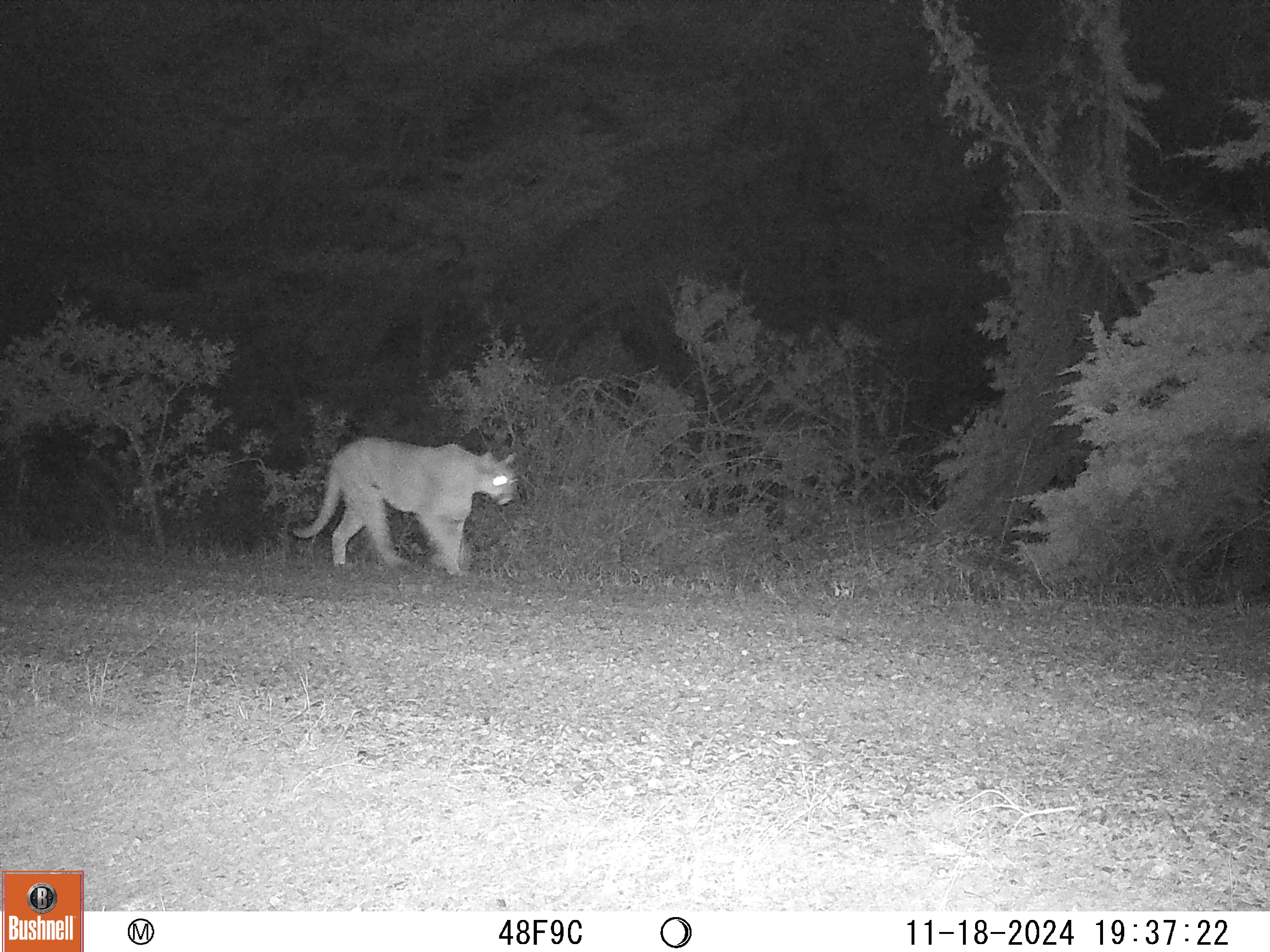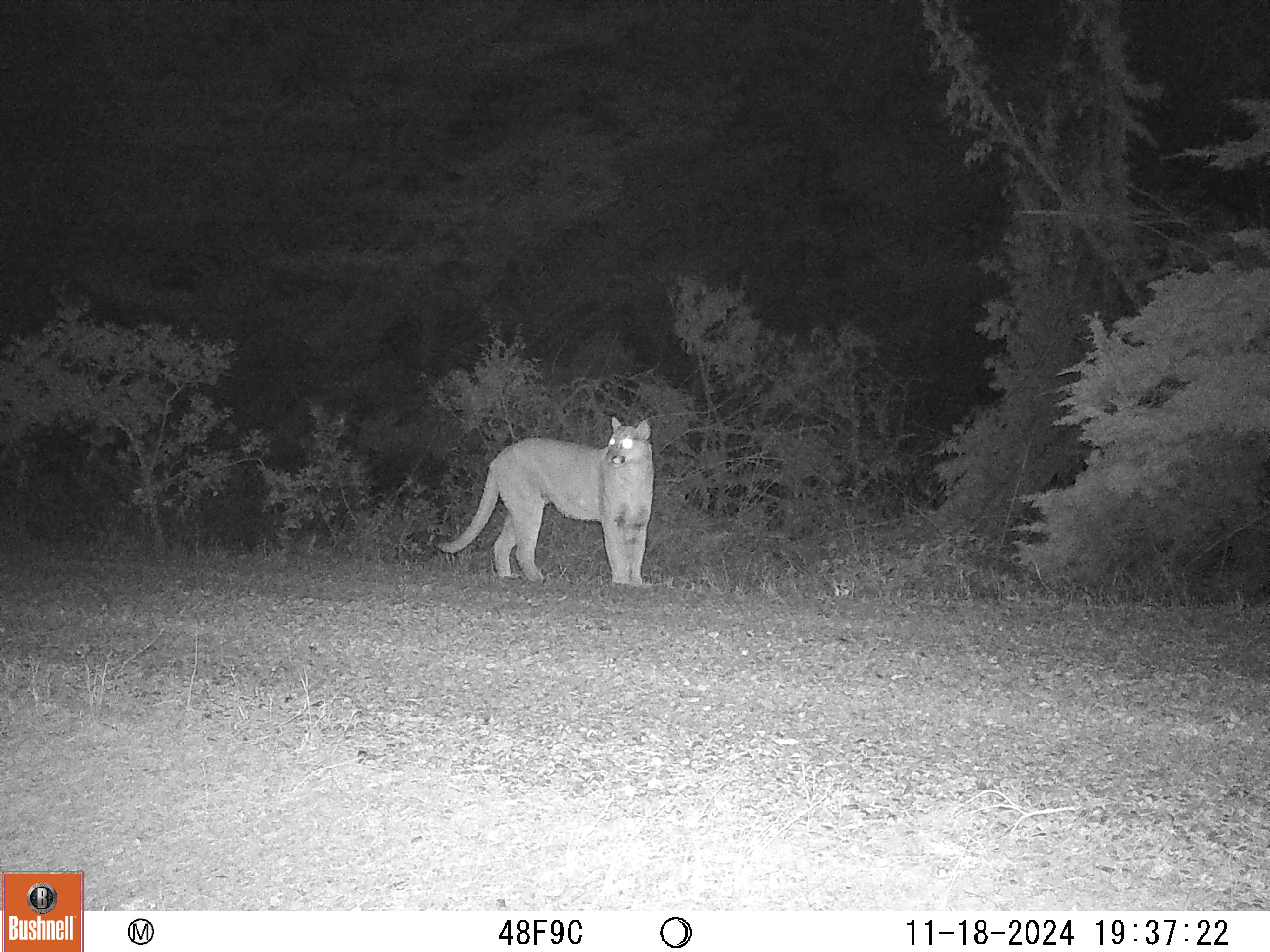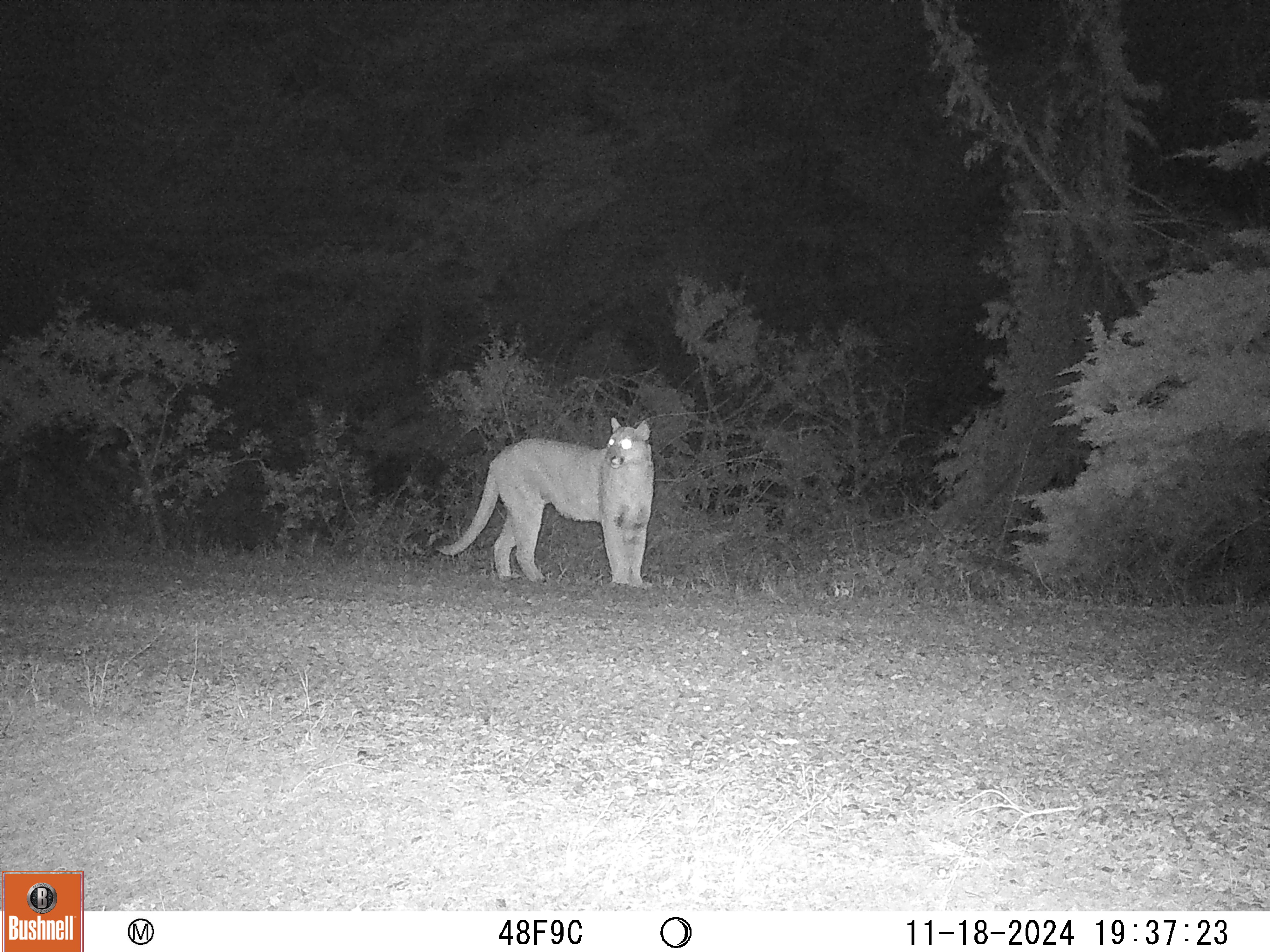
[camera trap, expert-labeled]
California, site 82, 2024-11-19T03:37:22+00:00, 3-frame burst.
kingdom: Animalia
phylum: Chordata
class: Mammalia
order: Carnivora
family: Felidae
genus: Puma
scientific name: Puma concolor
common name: puma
Puma (Puma concolor).